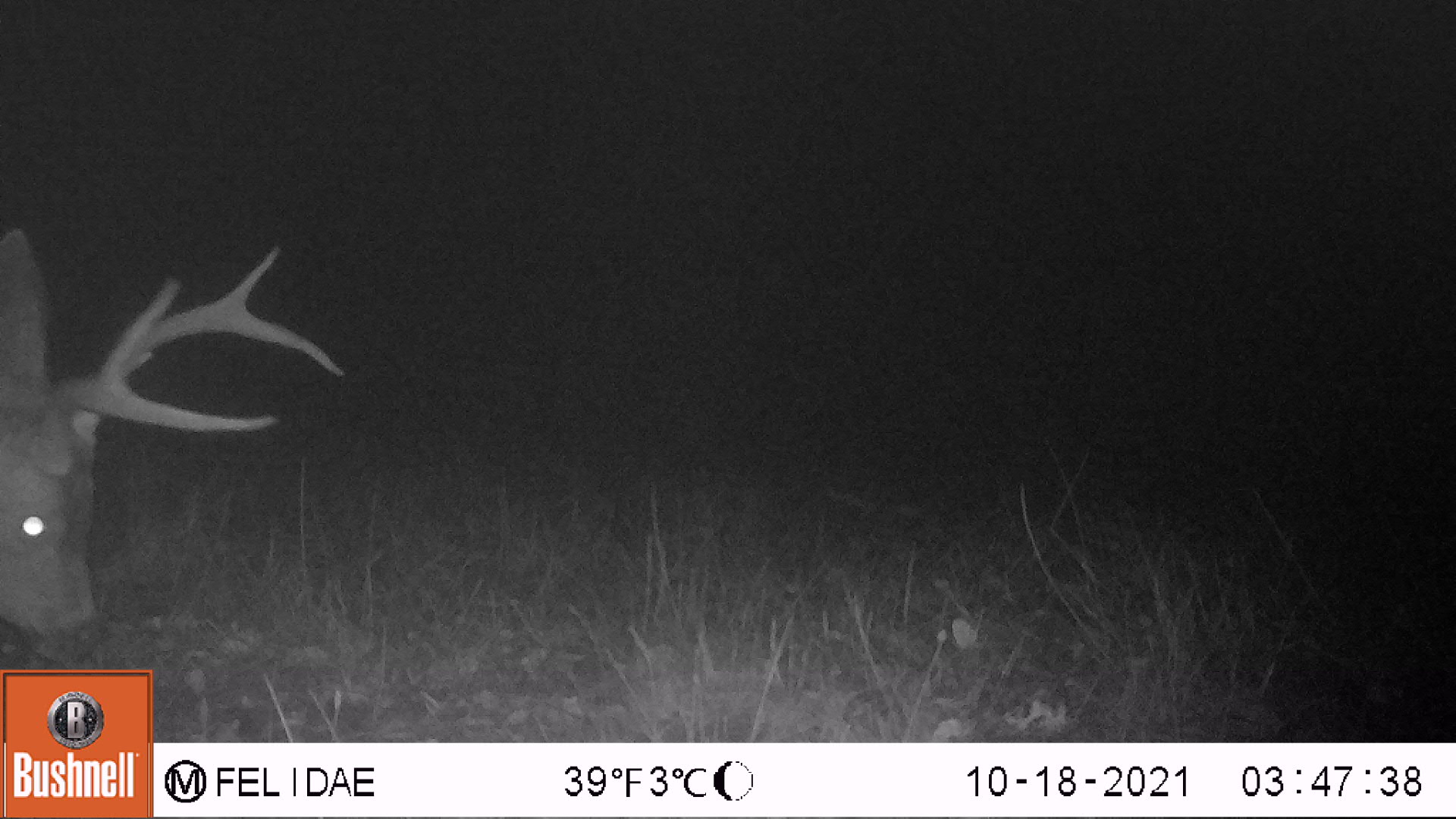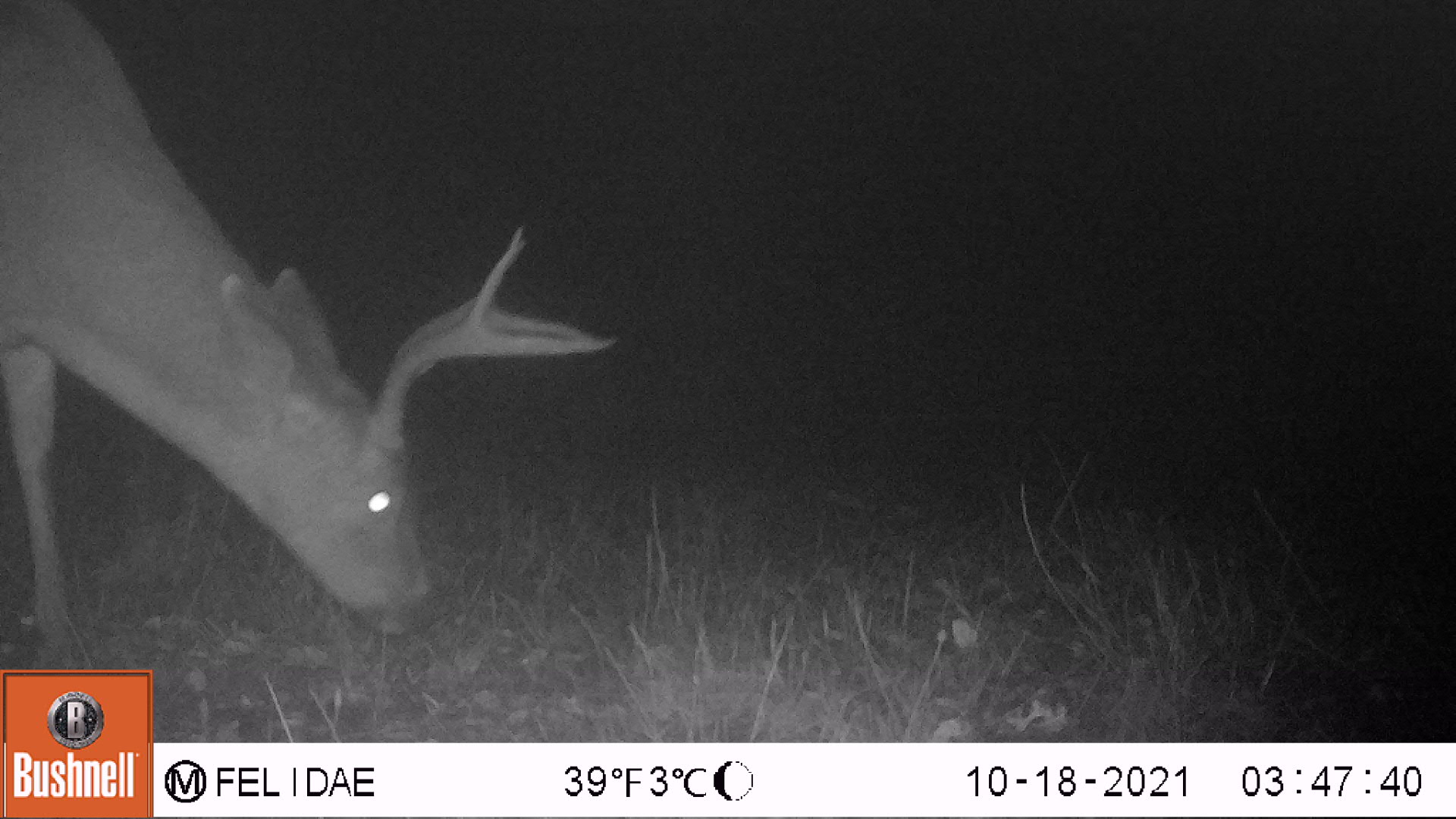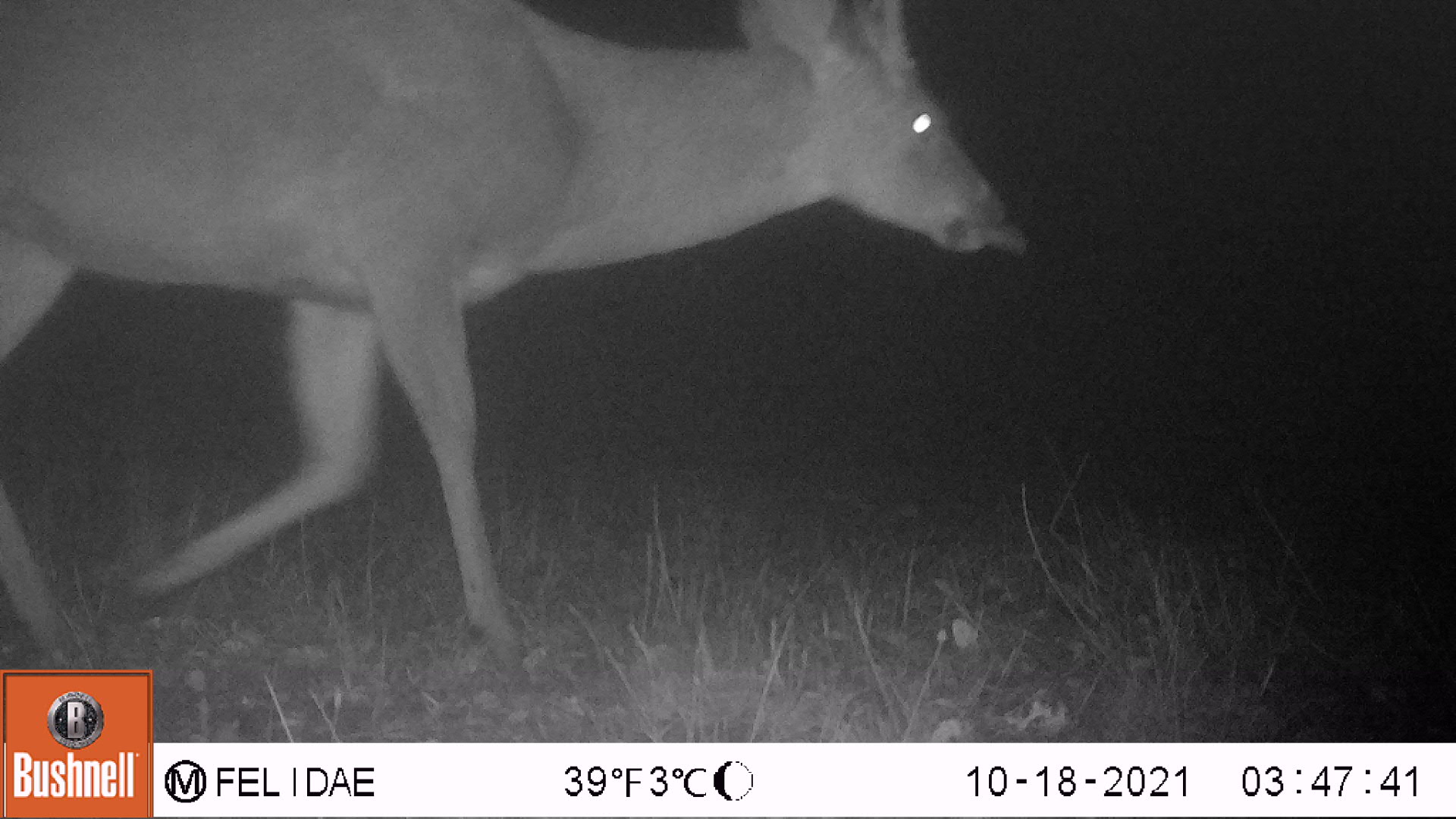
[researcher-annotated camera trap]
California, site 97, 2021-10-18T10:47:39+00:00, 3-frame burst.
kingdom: Animalia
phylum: Chordata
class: Mammalia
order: Artiodactyla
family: Cervidae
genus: Odocoileus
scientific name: Odocoileus hemionus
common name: mule deer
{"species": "mule deer (Odocoileus hemionus)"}